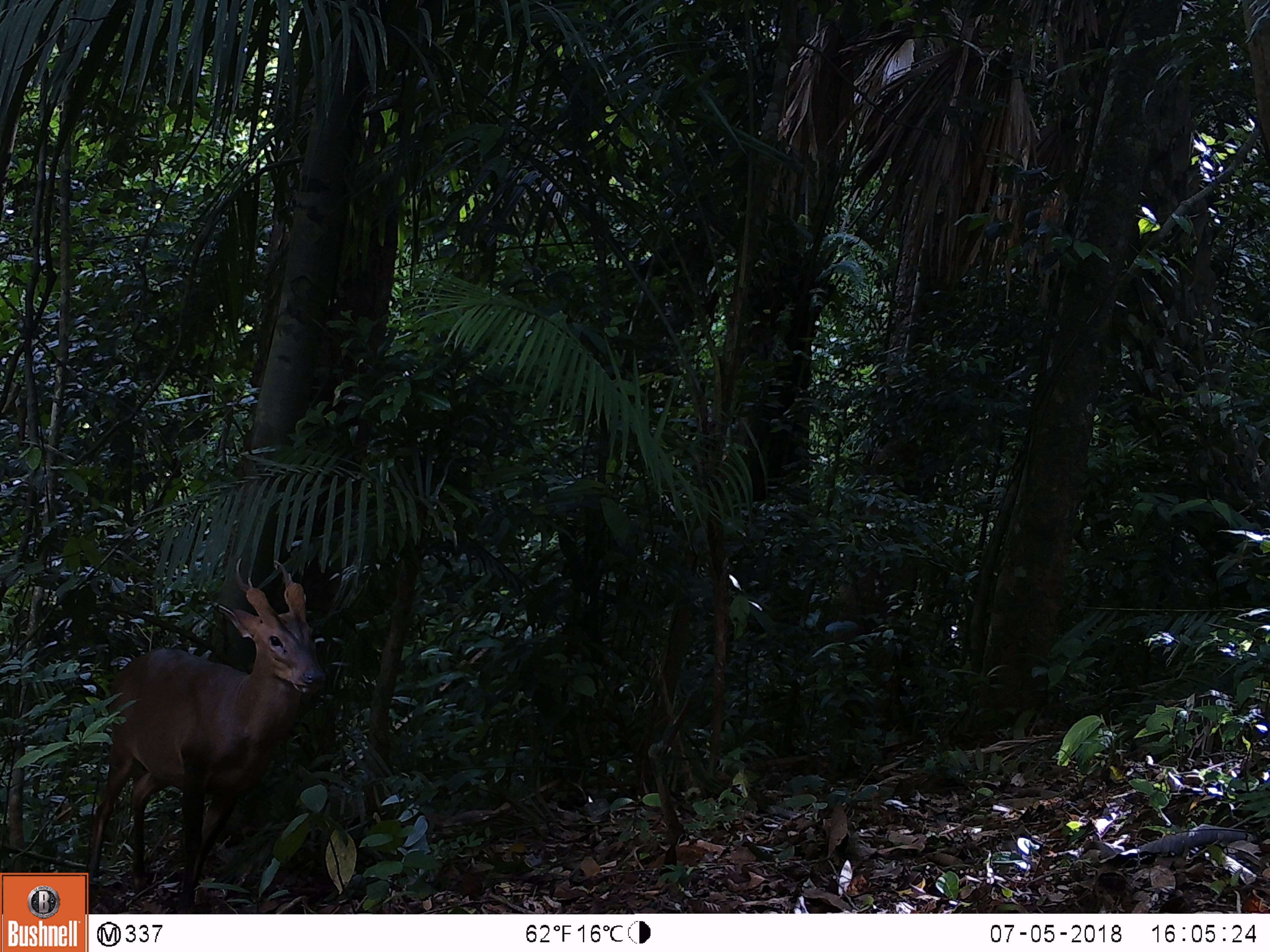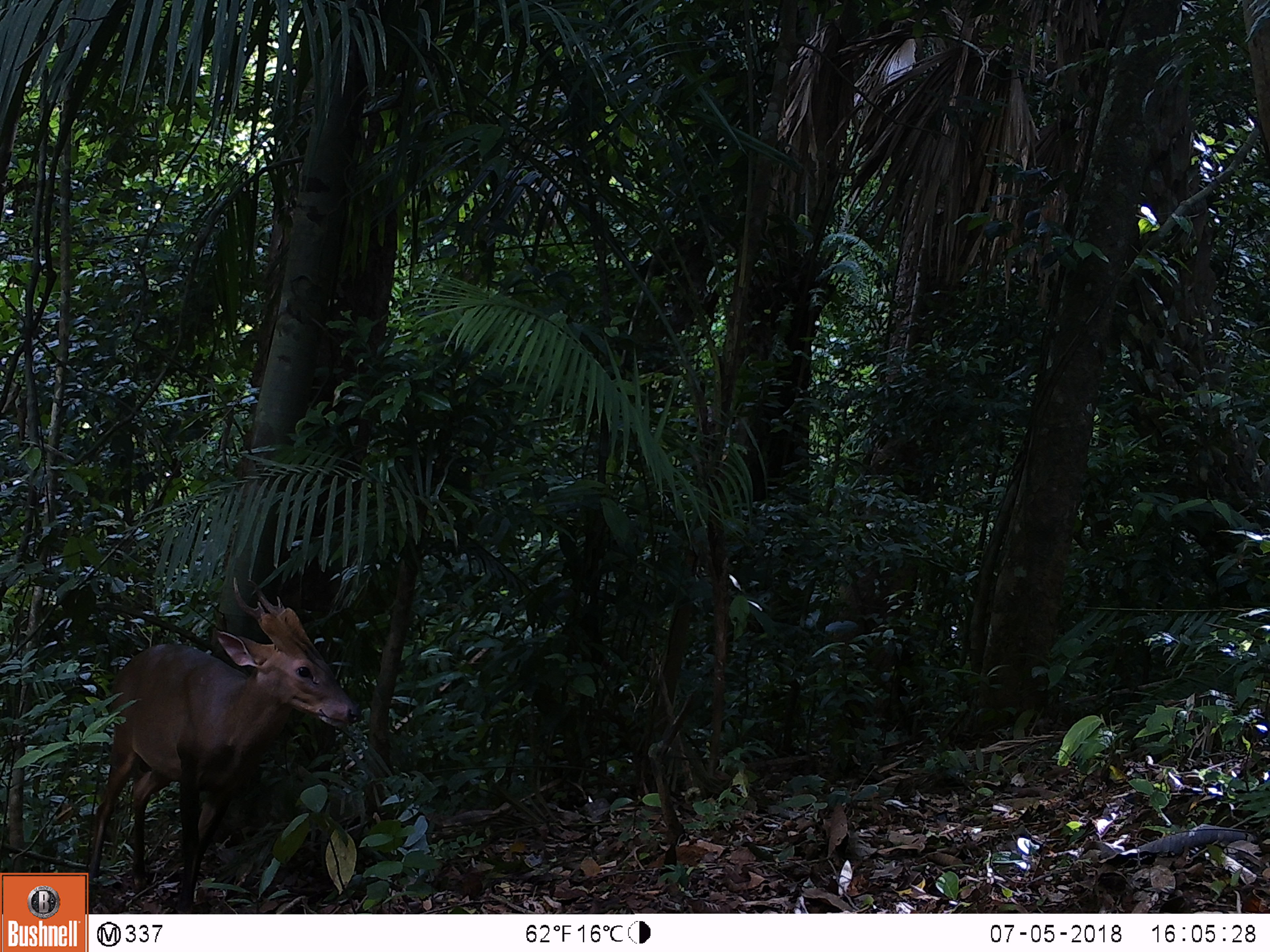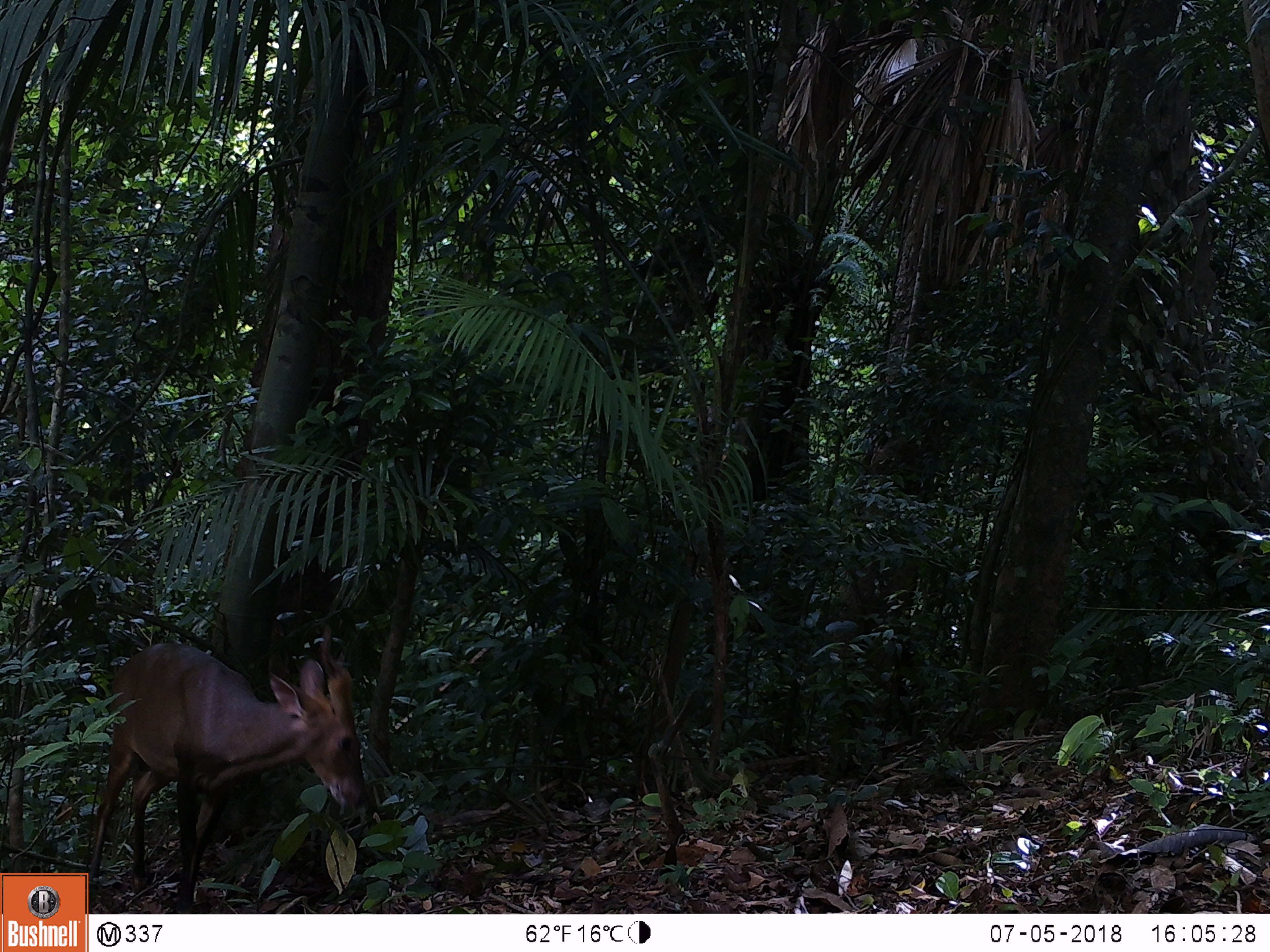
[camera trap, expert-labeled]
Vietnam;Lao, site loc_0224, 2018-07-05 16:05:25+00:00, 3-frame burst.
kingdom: Animalia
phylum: Chordata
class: Mammalia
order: Artiodactyla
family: Cervidae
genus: Muntiacus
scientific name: Muntiacus vuquangensis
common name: large-antlered muntjac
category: large antlered muntjac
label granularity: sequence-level